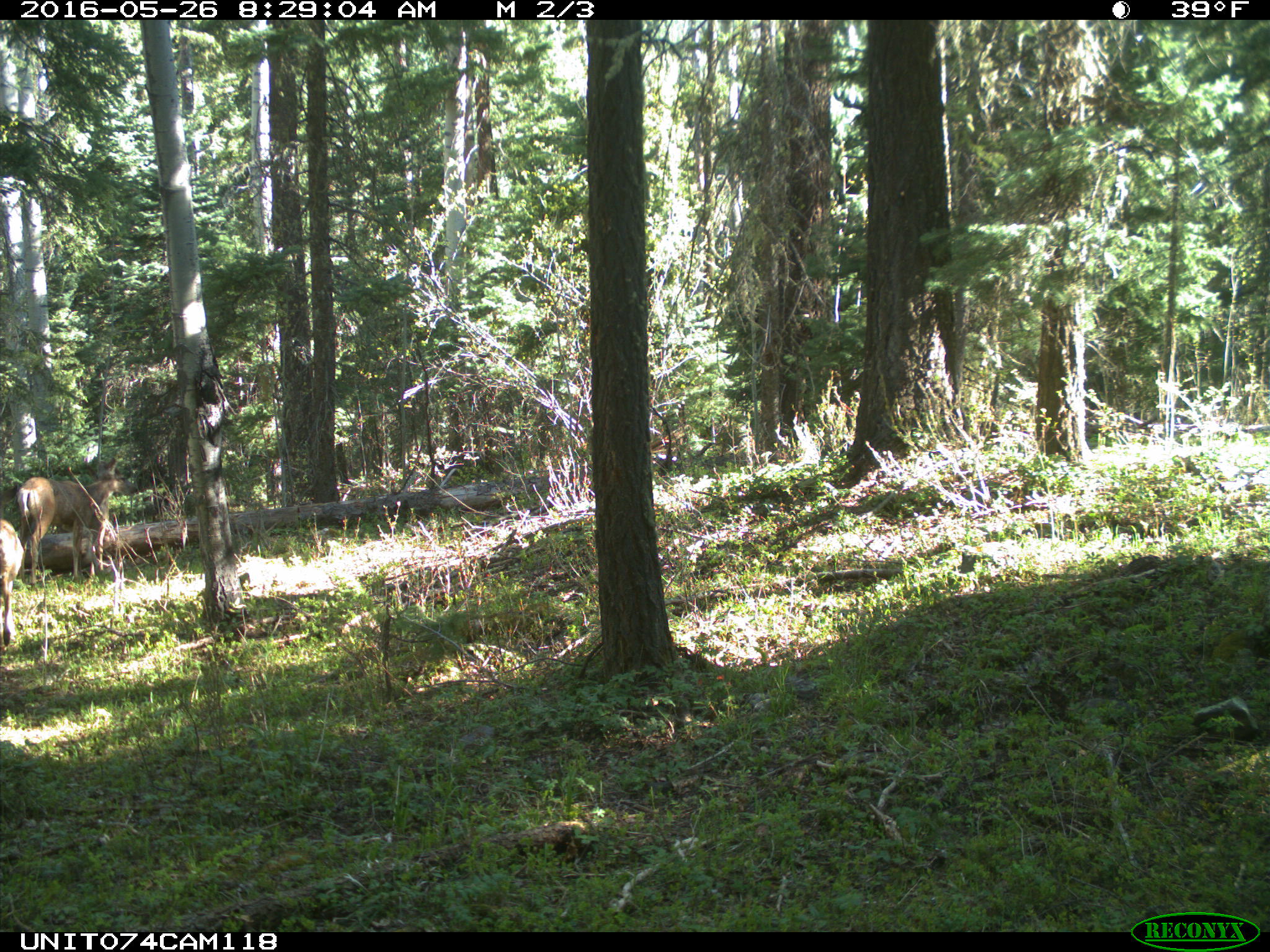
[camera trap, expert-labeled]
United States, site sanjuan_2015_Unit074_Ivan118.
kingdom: Animalia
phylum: Chordata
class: Mammalia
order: Artiodactyla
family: Cervidae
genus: Odocoileus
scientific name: Odocoileus hemionus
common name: mule deer